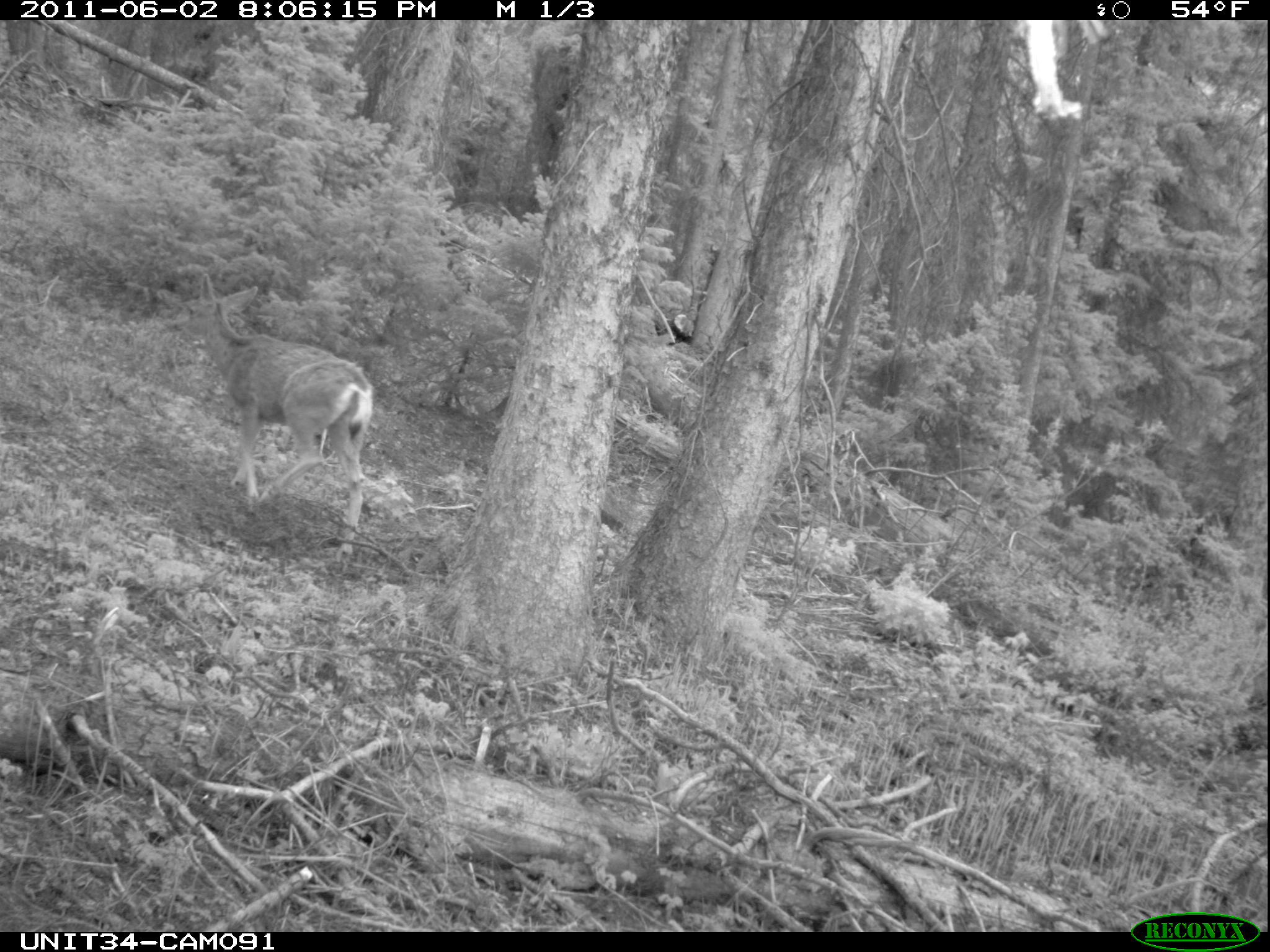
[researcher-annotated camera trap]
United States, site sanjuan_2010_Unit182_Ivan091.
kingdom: Animalia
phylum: Chordata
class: Mammalia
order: Artiodactyla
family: Cervidae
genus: Odocoileus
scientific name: Odocoileus hemionus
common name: mule deer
Odocoileus hemionus (mule deer).